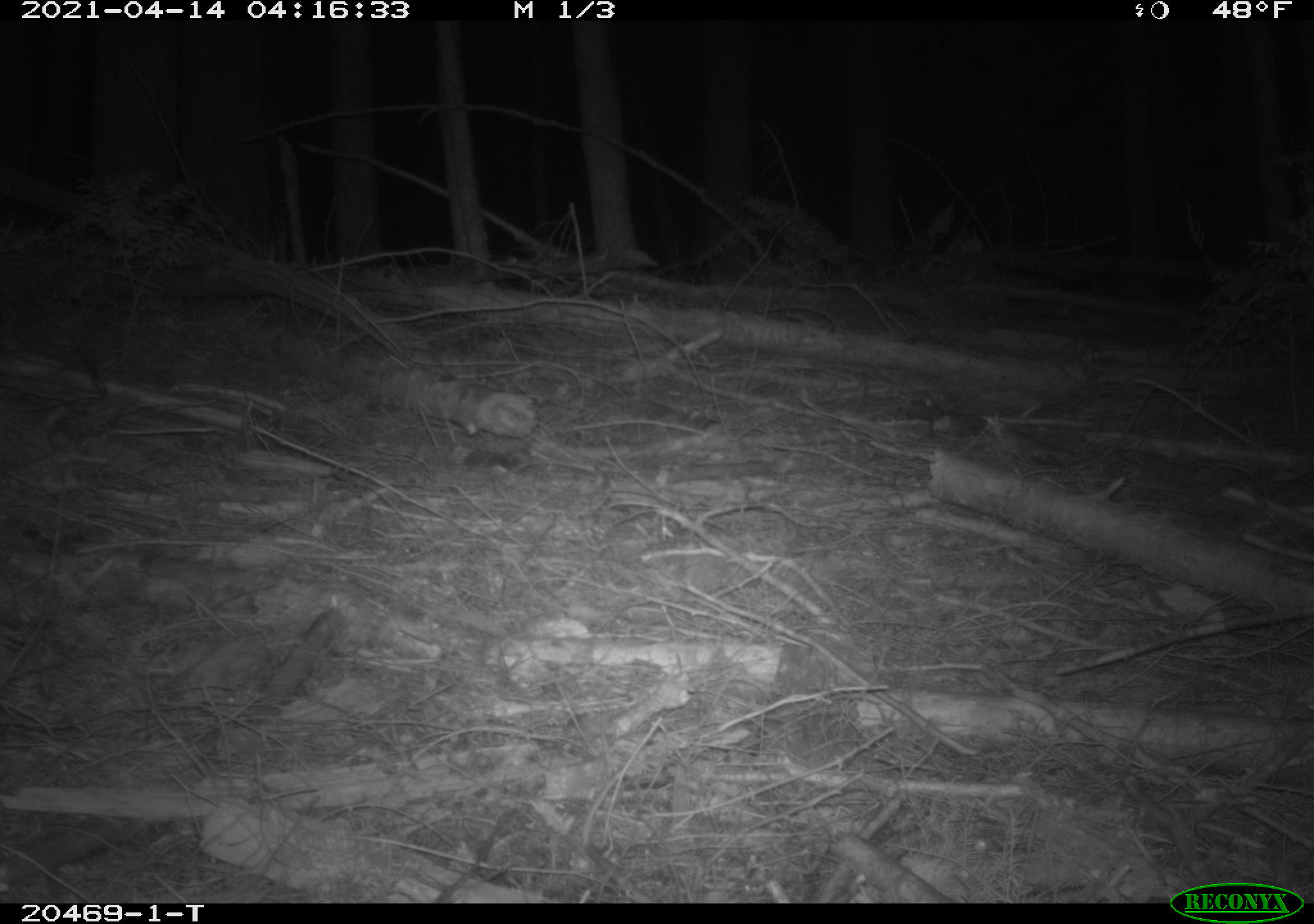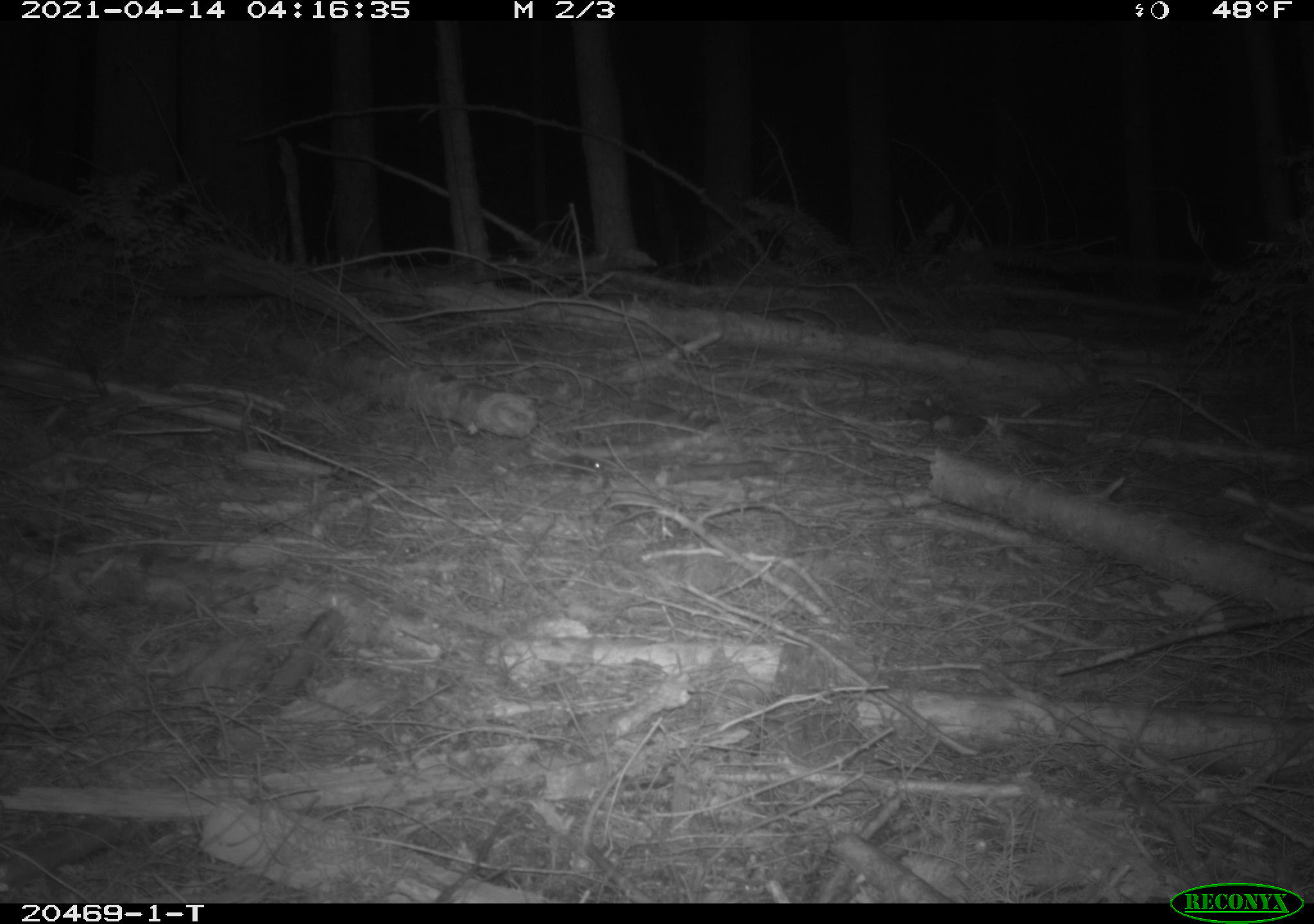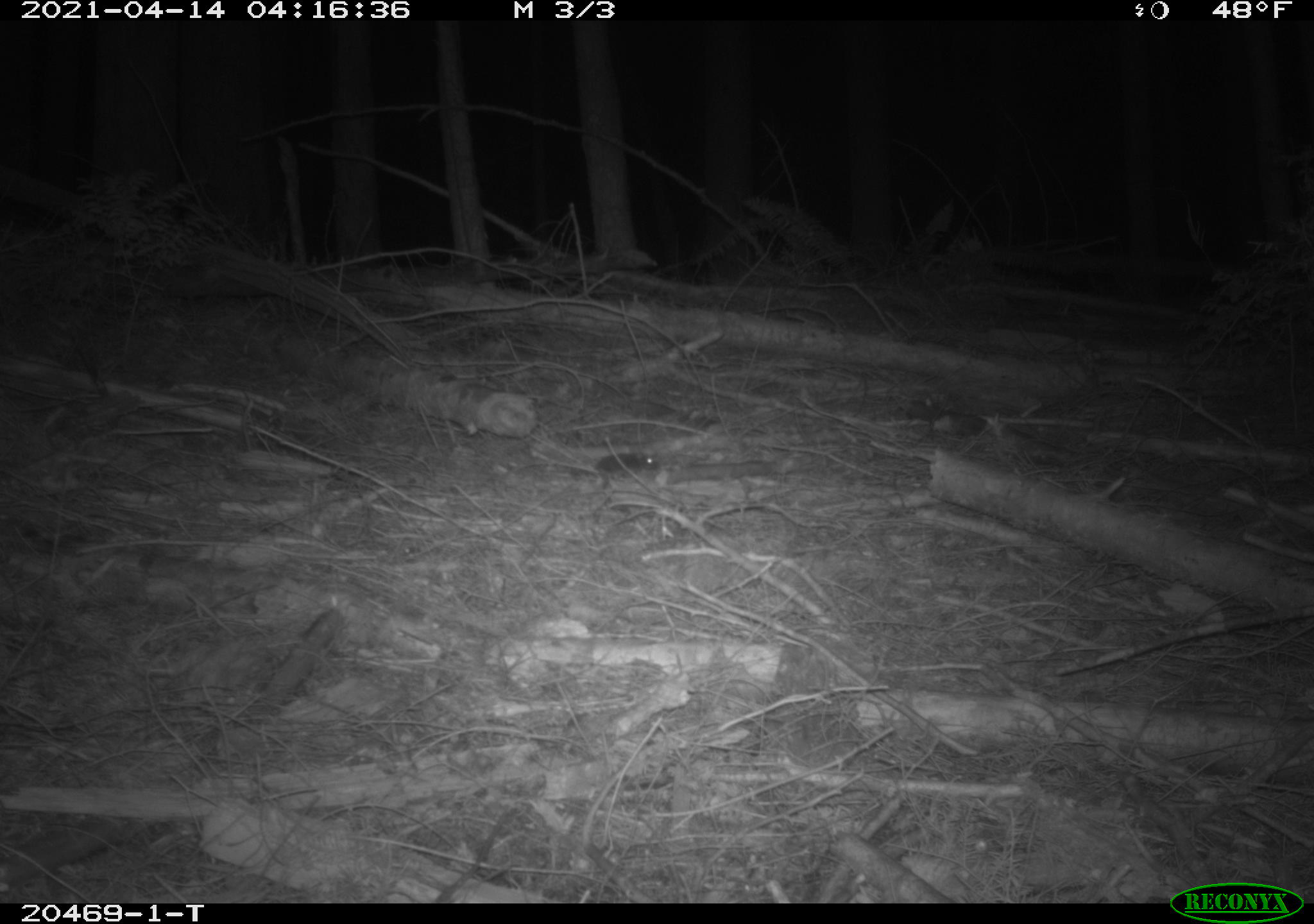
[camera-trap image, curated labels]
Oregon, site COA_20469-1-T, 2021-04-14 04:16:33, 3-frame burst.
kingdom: Animalia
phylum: Chordata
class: Mammalia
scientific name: Mammalia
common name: small mammal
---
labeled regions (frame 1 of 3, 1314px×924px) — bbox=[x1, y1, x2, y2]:
small mammal: bbox=[428, 427, 546, 500]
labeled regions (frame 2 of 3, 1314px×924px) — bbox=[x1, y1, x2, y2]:
small mammal: bbox=[509, 437, 627, 507]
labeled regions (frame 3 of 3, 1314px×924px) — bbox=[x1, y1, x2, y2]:
small mammal: bbox=[549, 422, 673, 508]